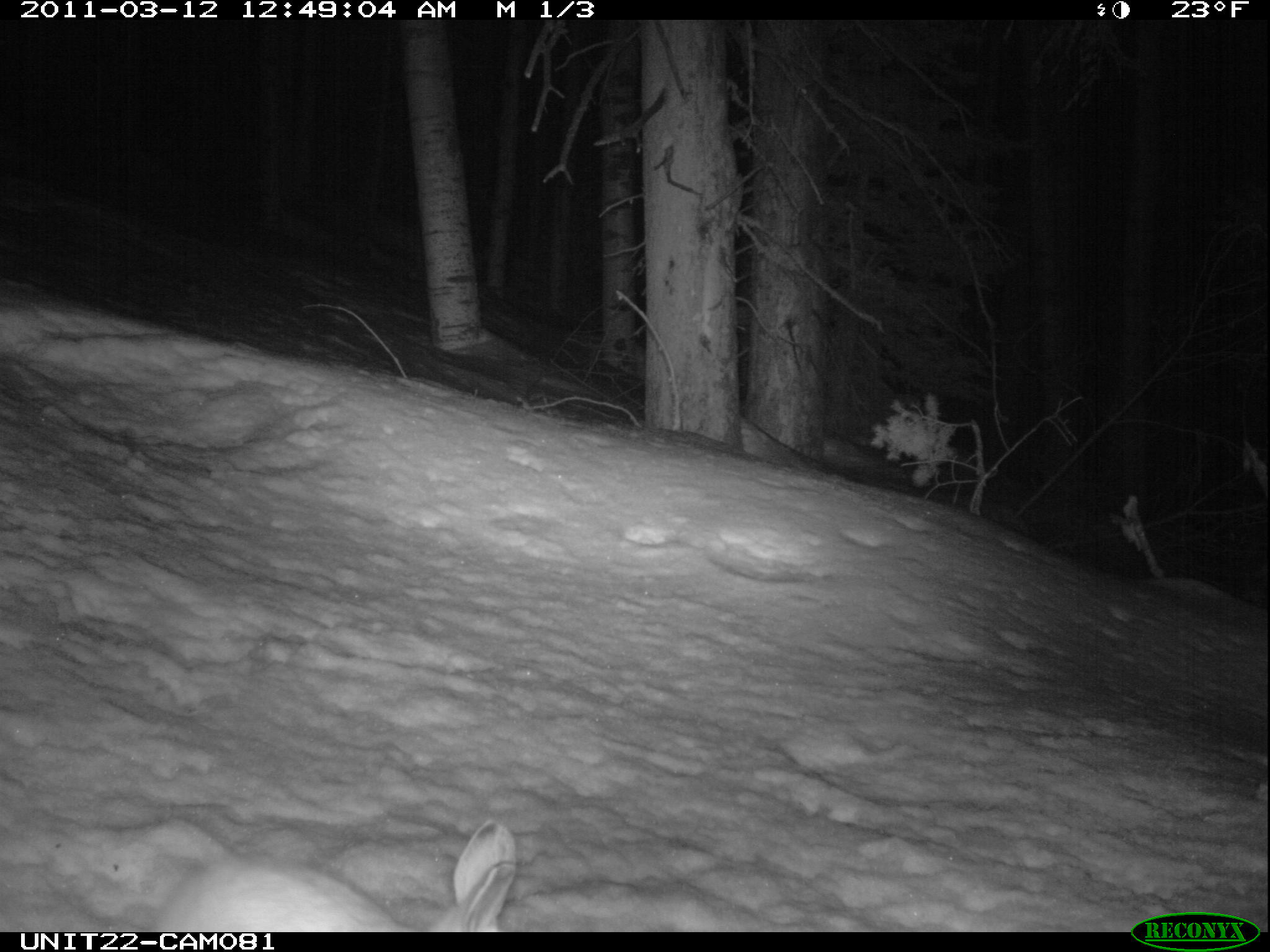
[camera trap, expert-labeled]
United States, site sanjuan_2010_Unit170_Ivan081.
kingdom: Animalia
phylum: Chordata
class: Mammalia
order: Lagomorpha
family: Leporidae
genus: Lepus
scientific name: Lepus americanus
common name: snowshoe hare